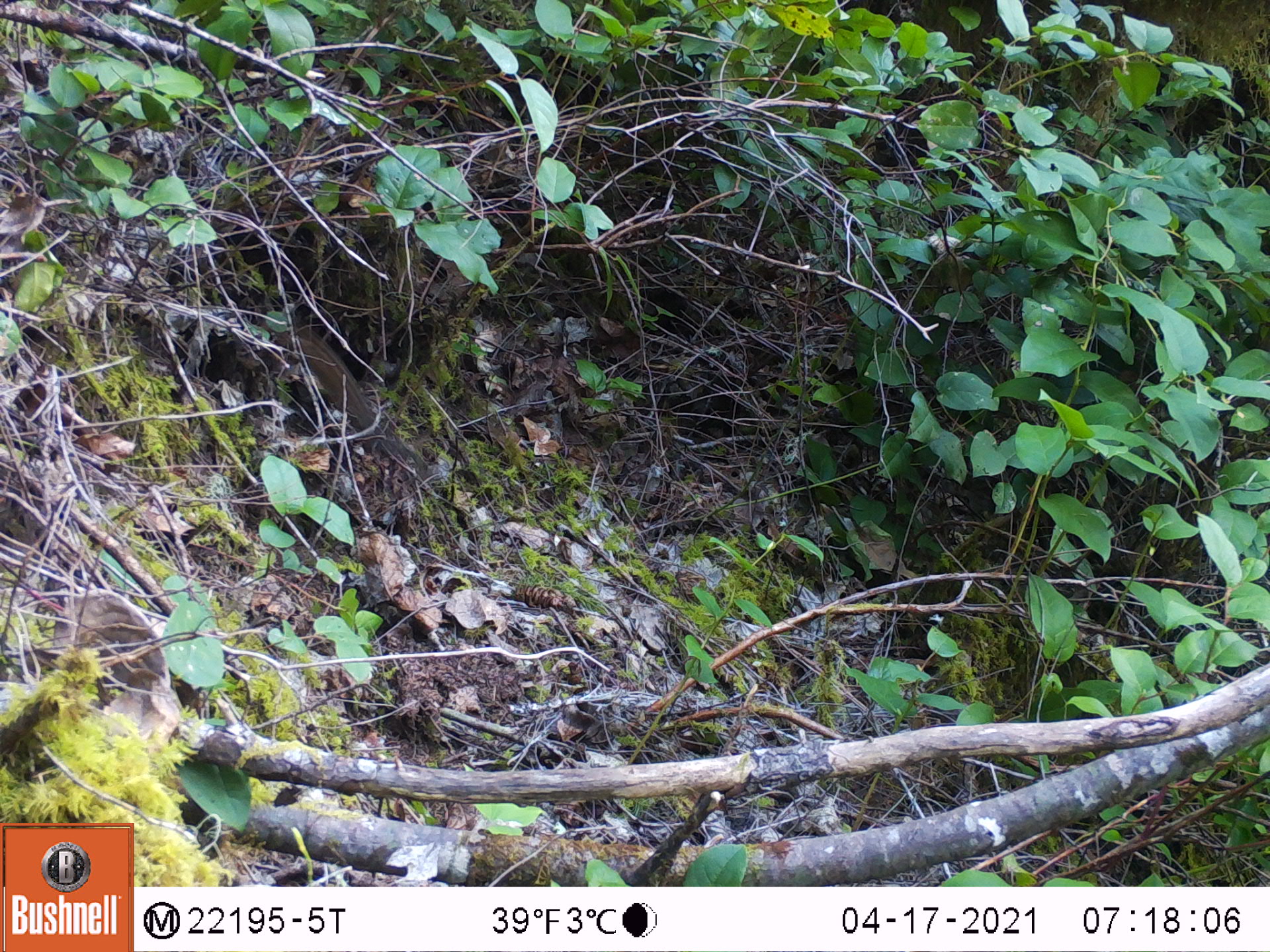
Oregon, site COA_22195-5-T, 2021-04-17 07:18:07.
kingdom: Animalia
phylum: Chordata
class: Mammalia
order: Rodentia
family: Sciuridae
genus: Neotamias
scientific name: Neotamias townsendii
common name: townsend's chipmunk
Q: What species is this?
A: Townsend's chipmunk (Neotamias townsendii).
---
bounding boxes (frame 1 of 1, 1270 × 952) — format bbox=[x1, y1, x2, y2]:
townsend's chipmunk: bbox=[233, 299, 436, 489]